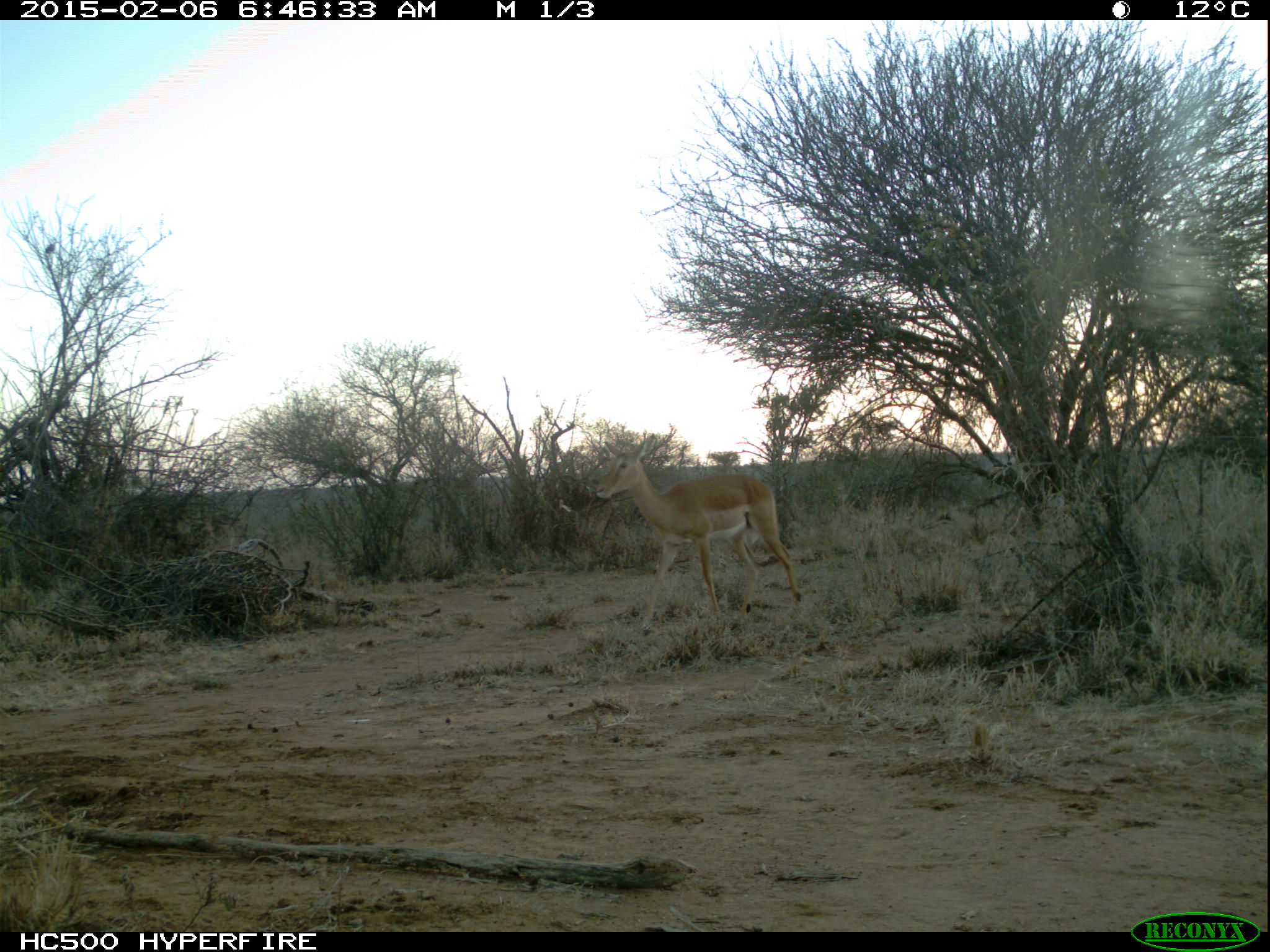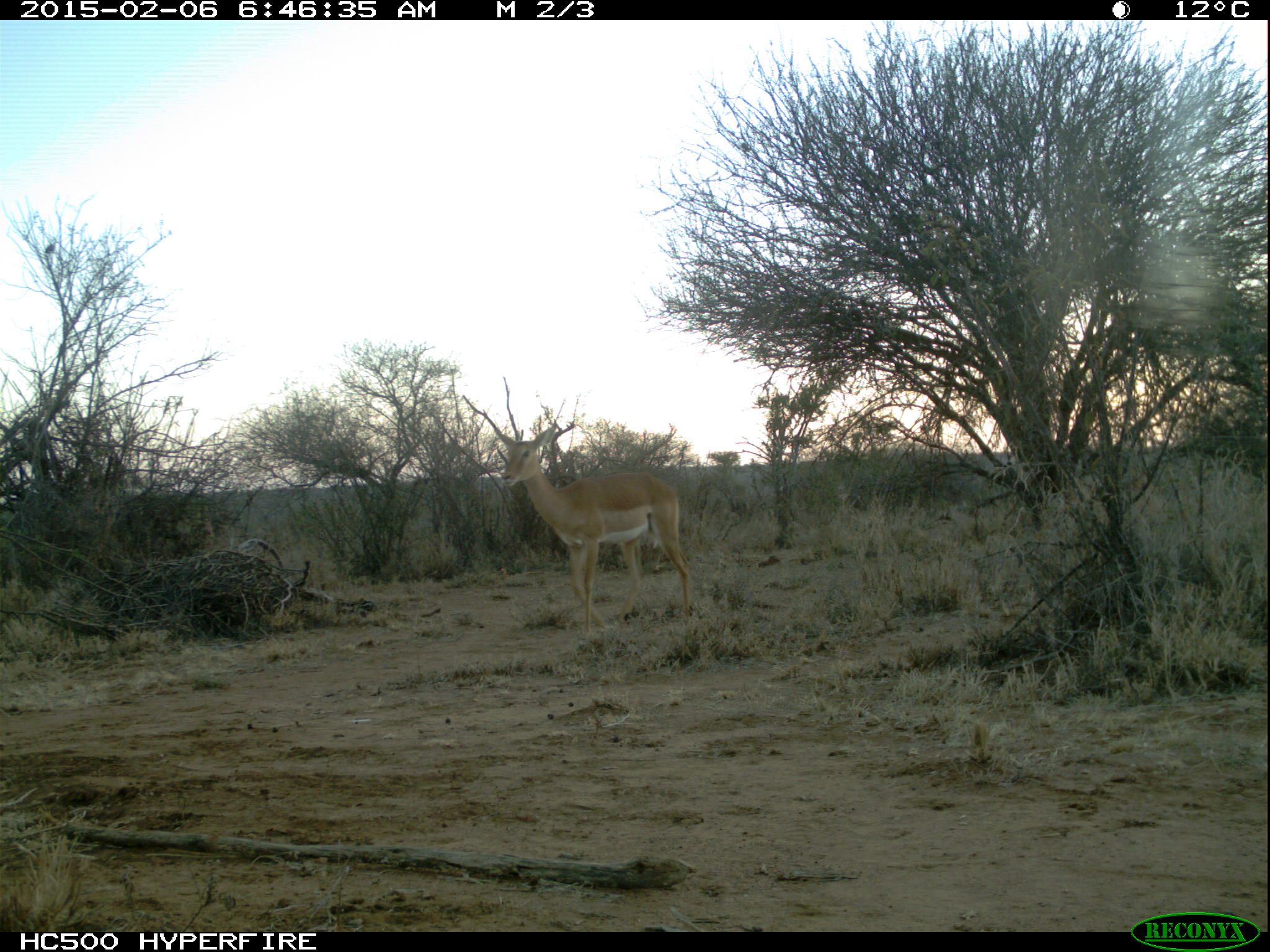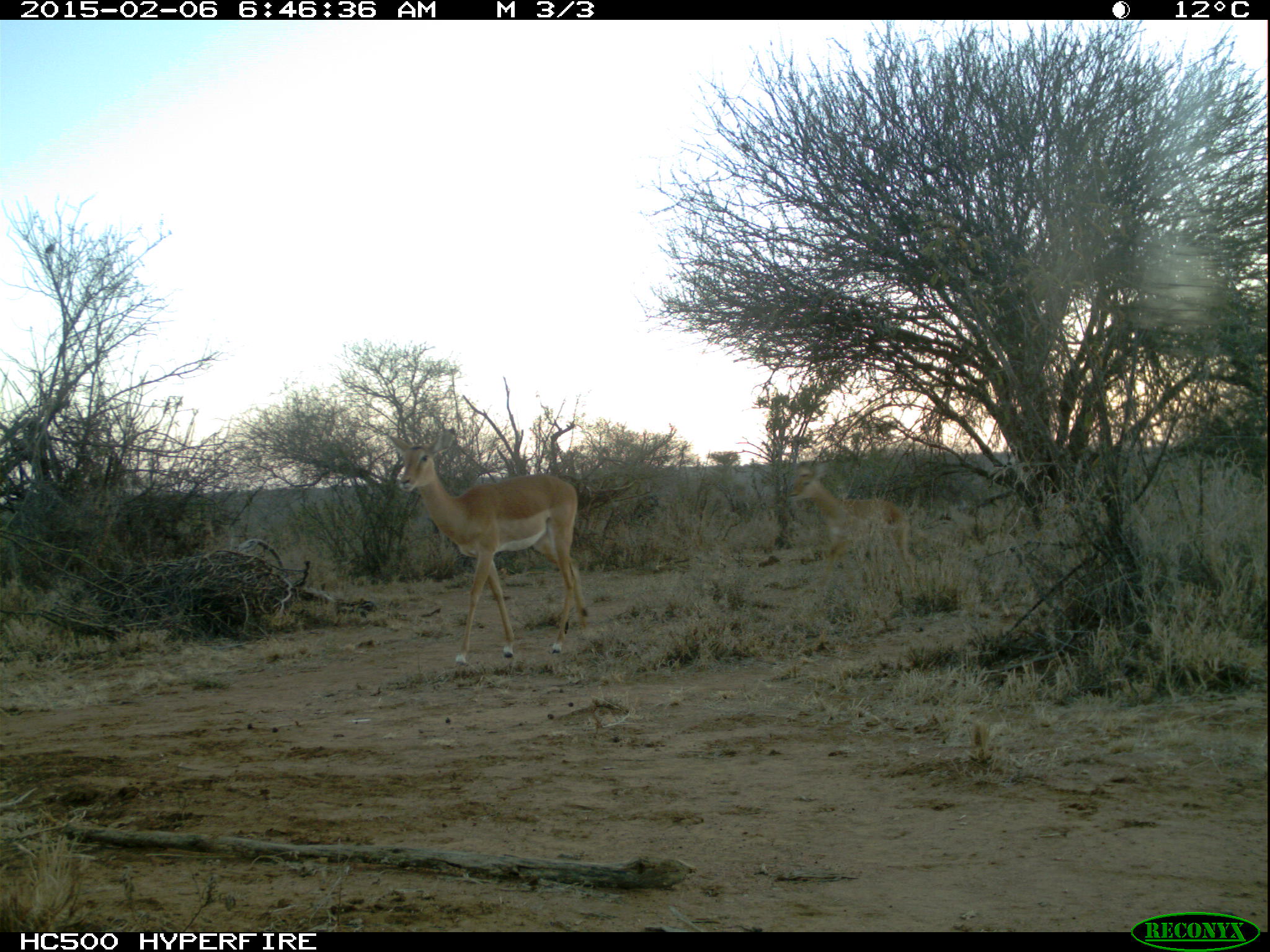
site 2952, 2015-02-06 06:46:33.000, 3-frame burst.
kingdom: Animalia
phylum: Chordata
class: Mammalia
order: Artiodactyla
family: Bovidae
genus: Aepyceros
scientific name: Aepyceros melampus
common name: impala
Aepyceros melampus (impala), count 2.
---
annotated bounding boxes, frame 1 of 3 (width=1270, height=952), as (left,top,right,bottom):
aepyceros melampus: (596,434,802,633)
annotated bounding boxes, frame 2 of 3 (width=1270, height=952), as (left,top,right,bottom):
aepyceros melampus: (492,422,691,635)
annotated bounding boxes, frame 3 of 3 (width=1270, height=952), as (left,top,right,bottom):
aepyceros melampus: (385,425,592,670); (787,458,919,597)